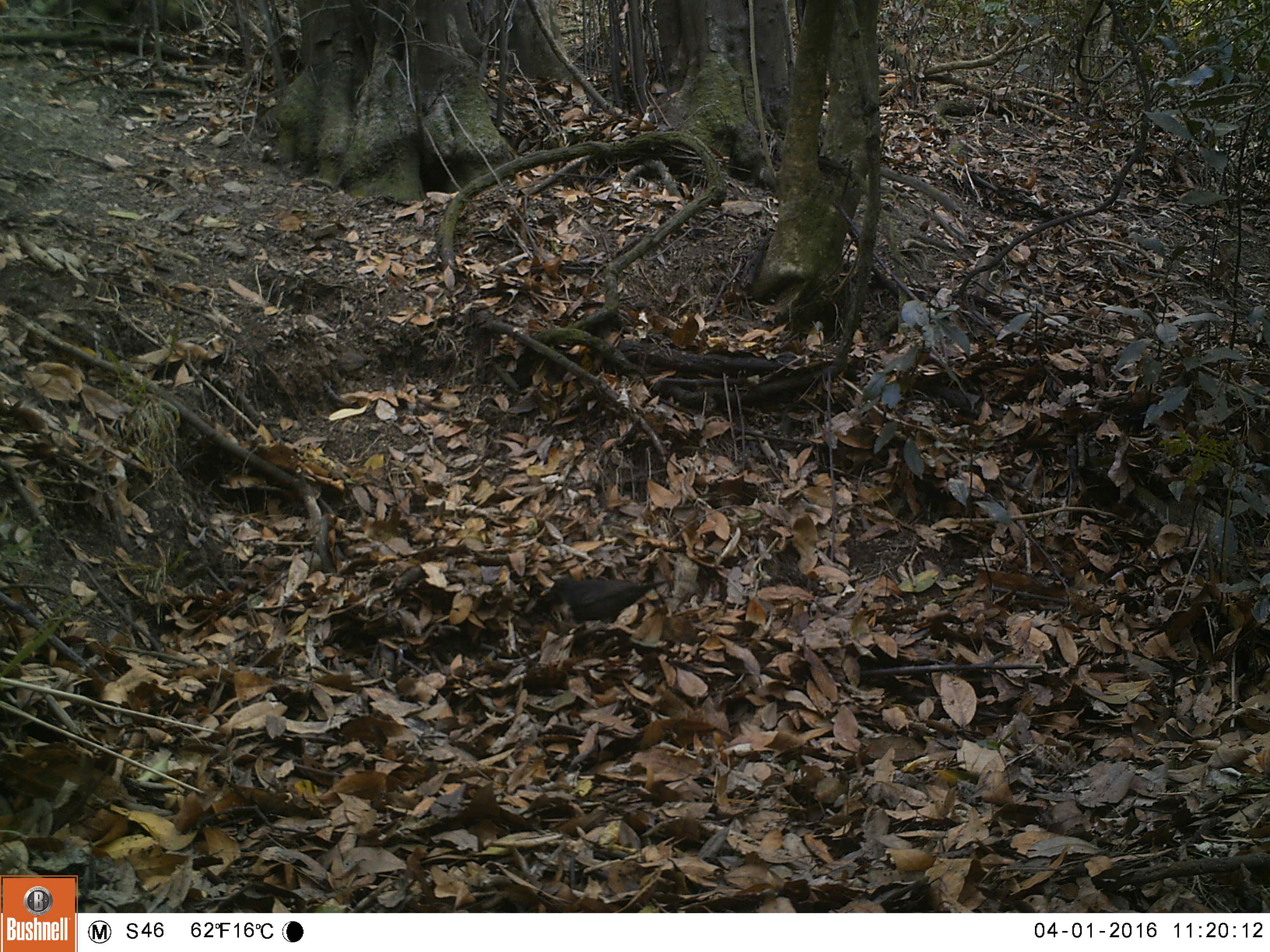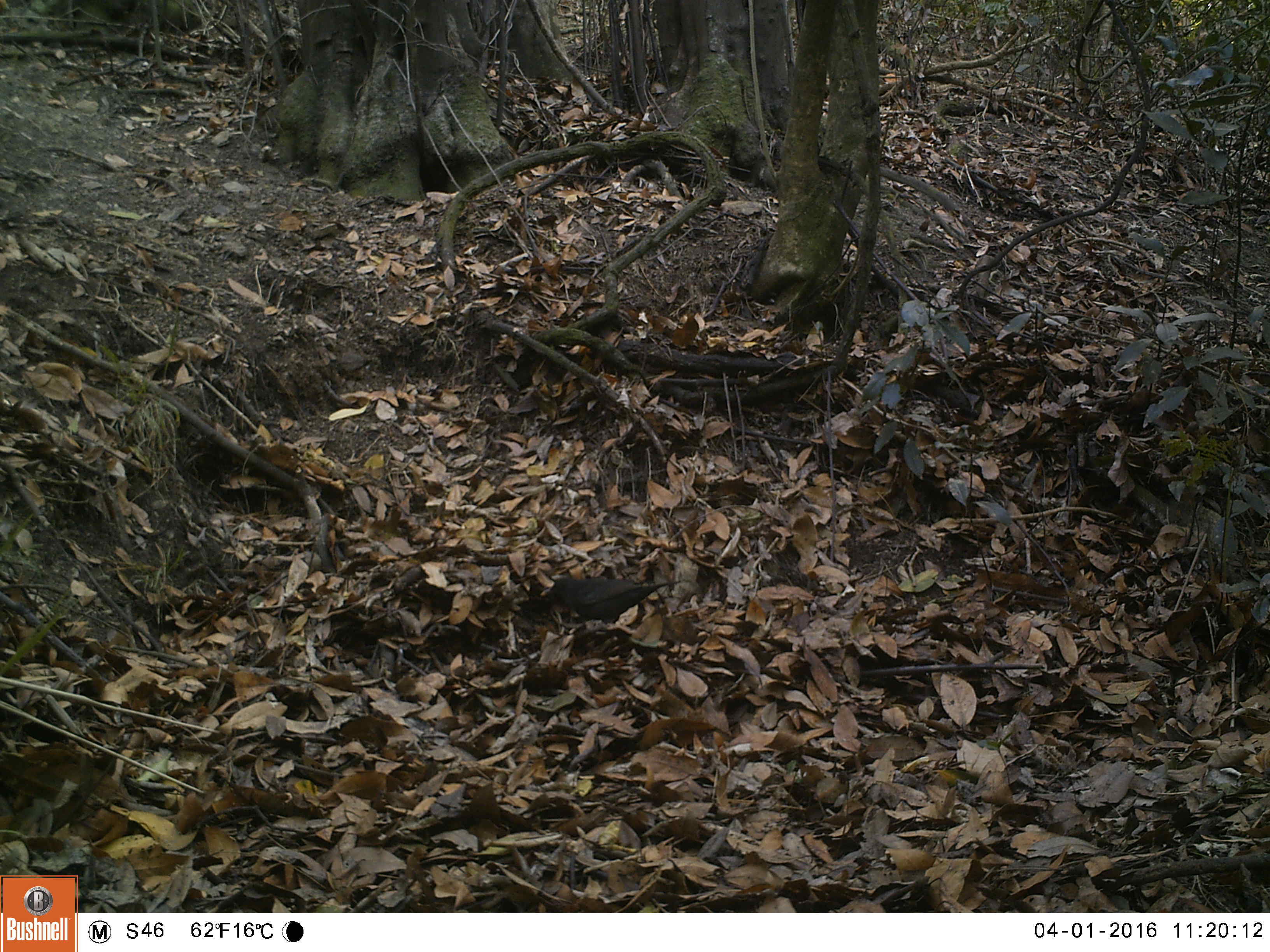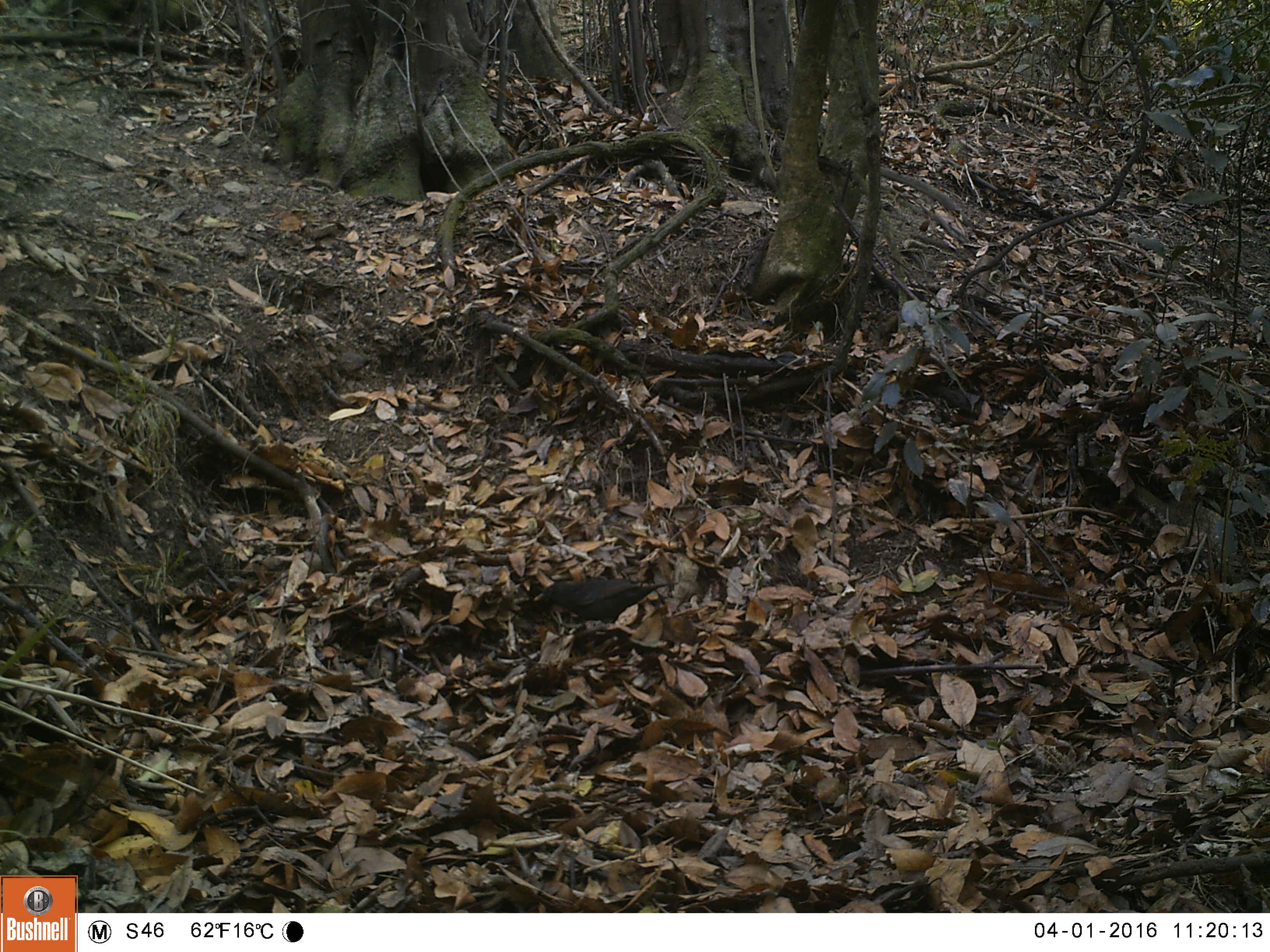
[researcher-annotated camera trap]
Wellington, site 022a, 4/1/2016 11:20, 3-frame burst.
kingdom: Animalia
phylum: Chordata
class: Aves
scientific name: Aves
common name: bird